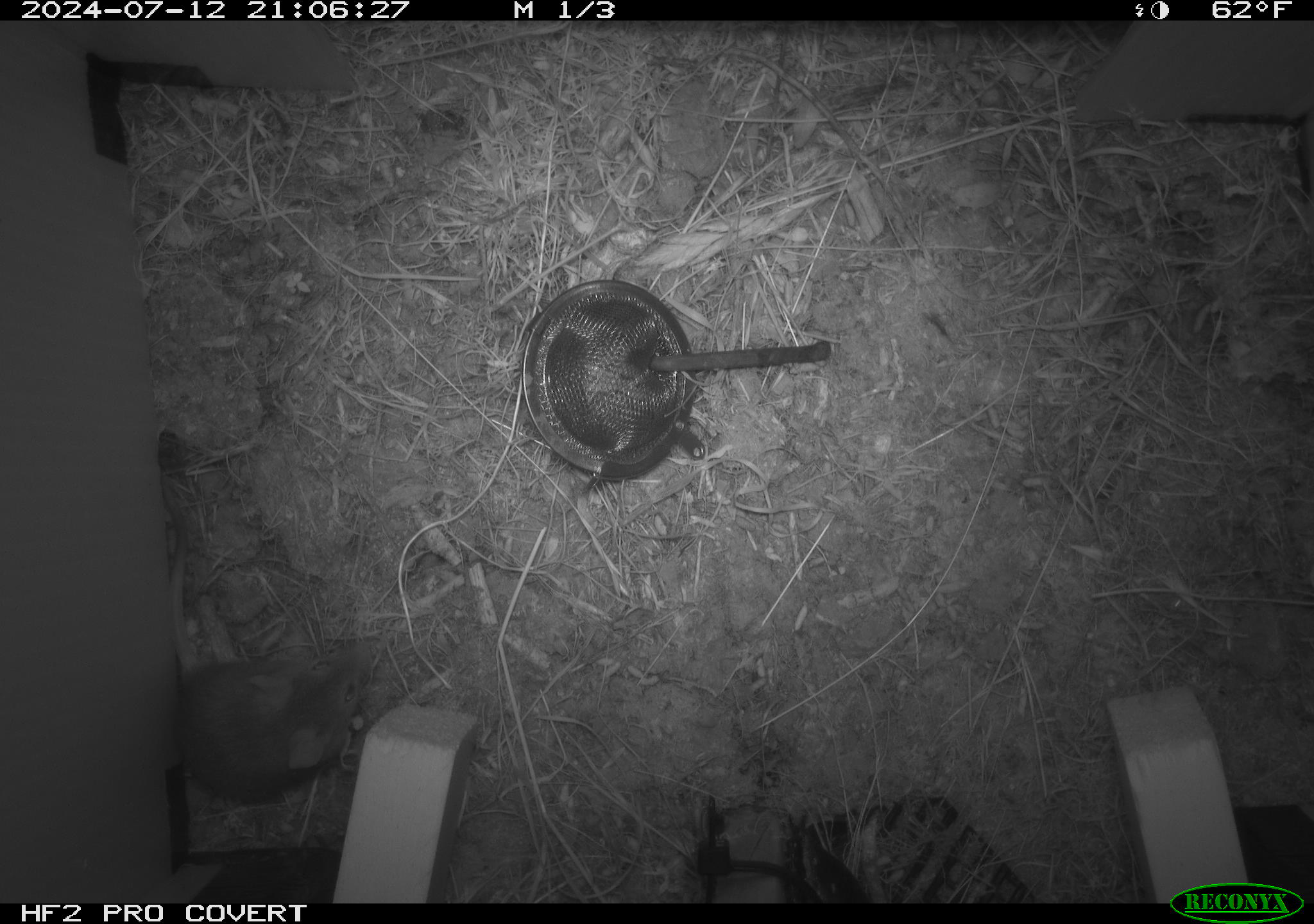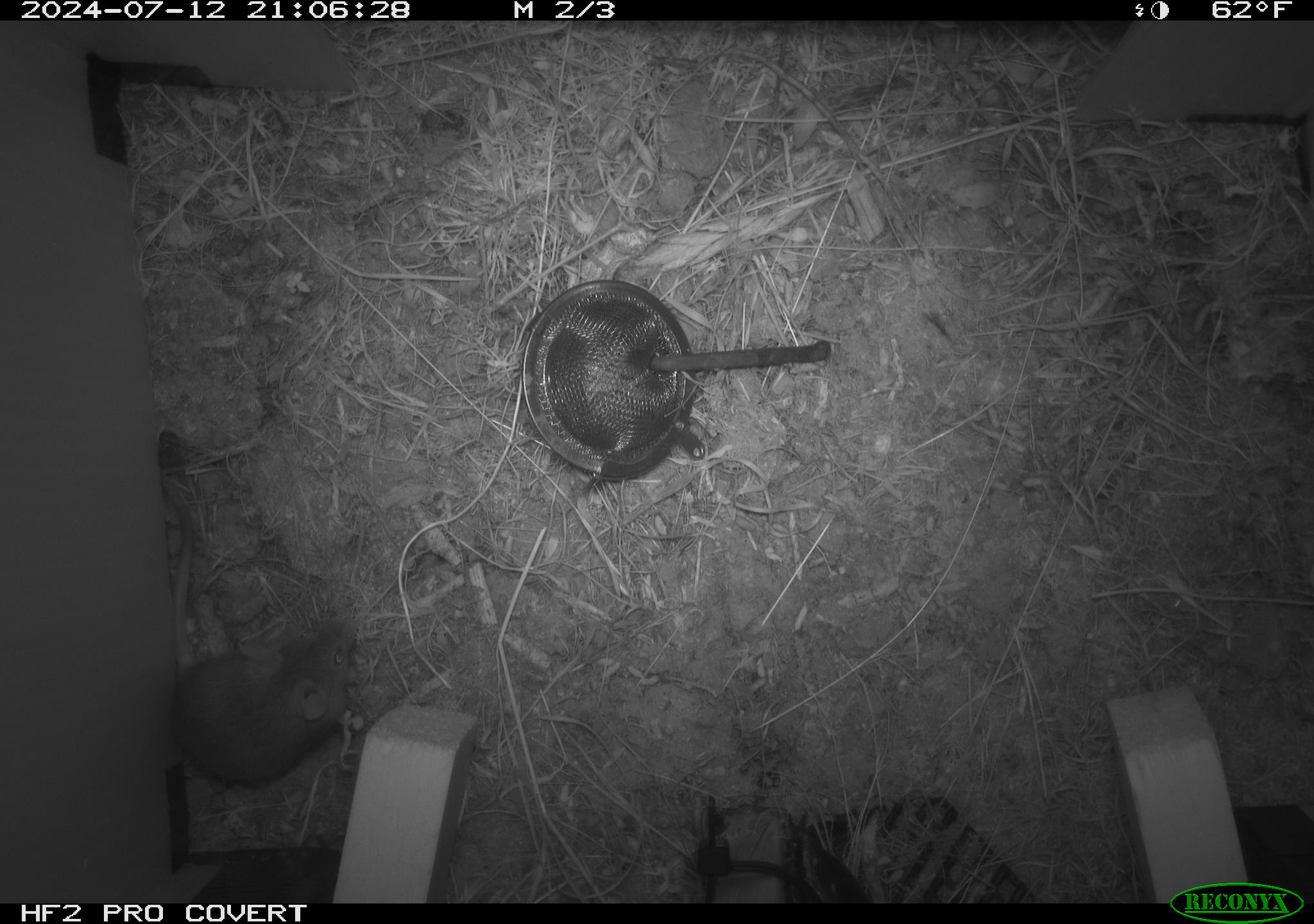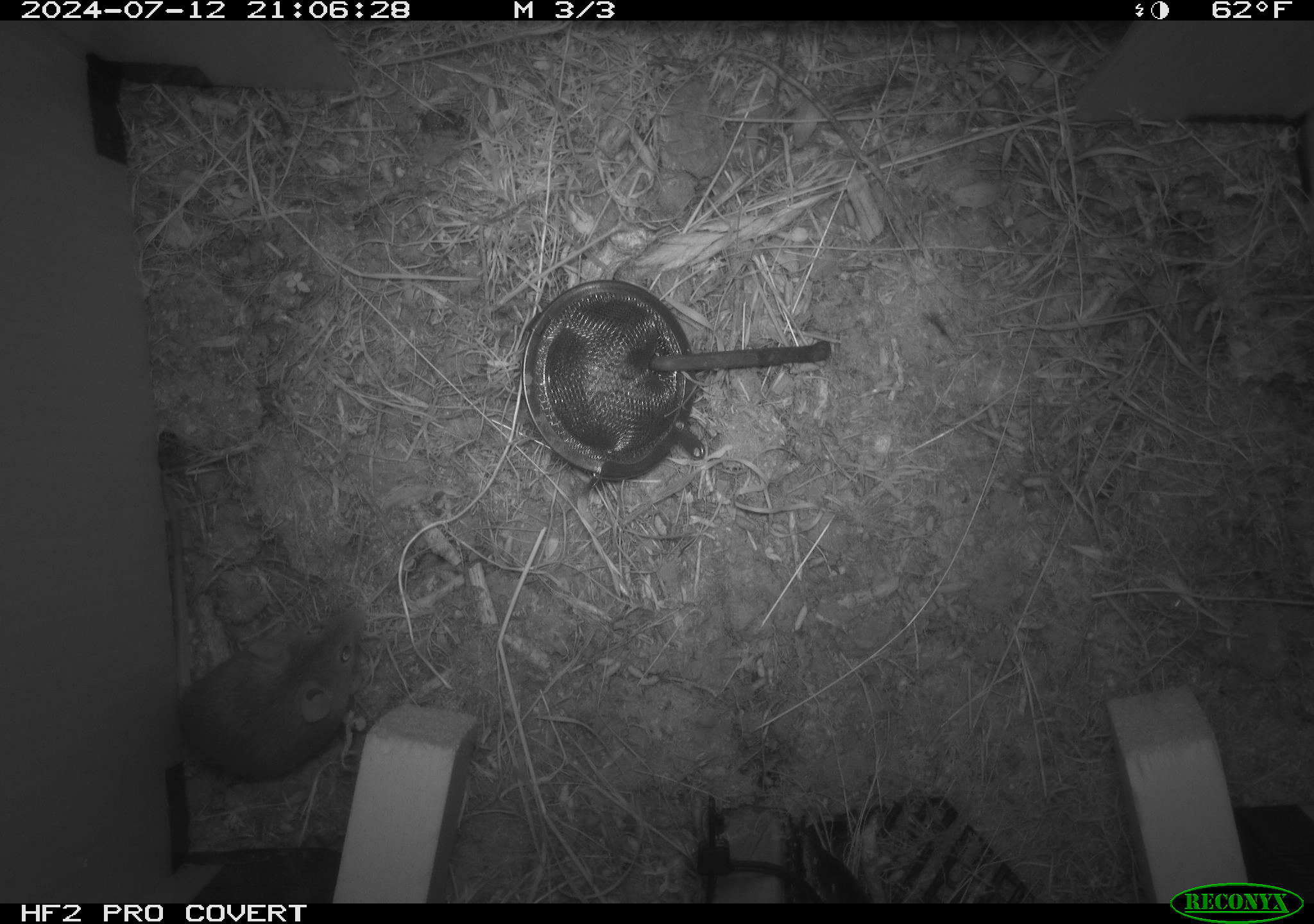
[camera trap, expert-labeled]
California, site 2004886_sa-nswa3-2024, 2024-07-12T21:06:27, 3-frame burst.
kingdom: Animalia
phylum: Chordata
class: Mammalia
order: Rodentia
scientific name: Rodentia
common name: rodent